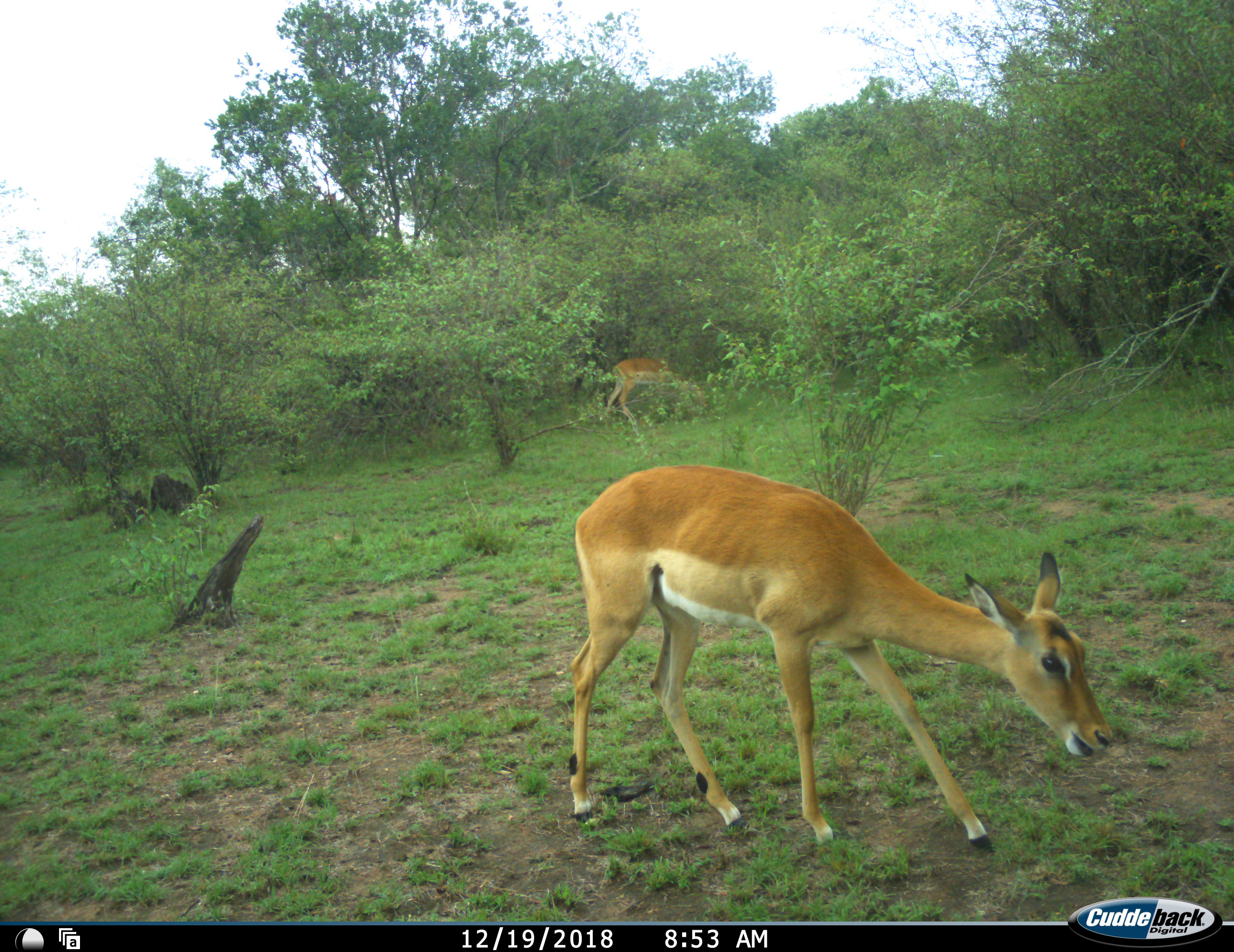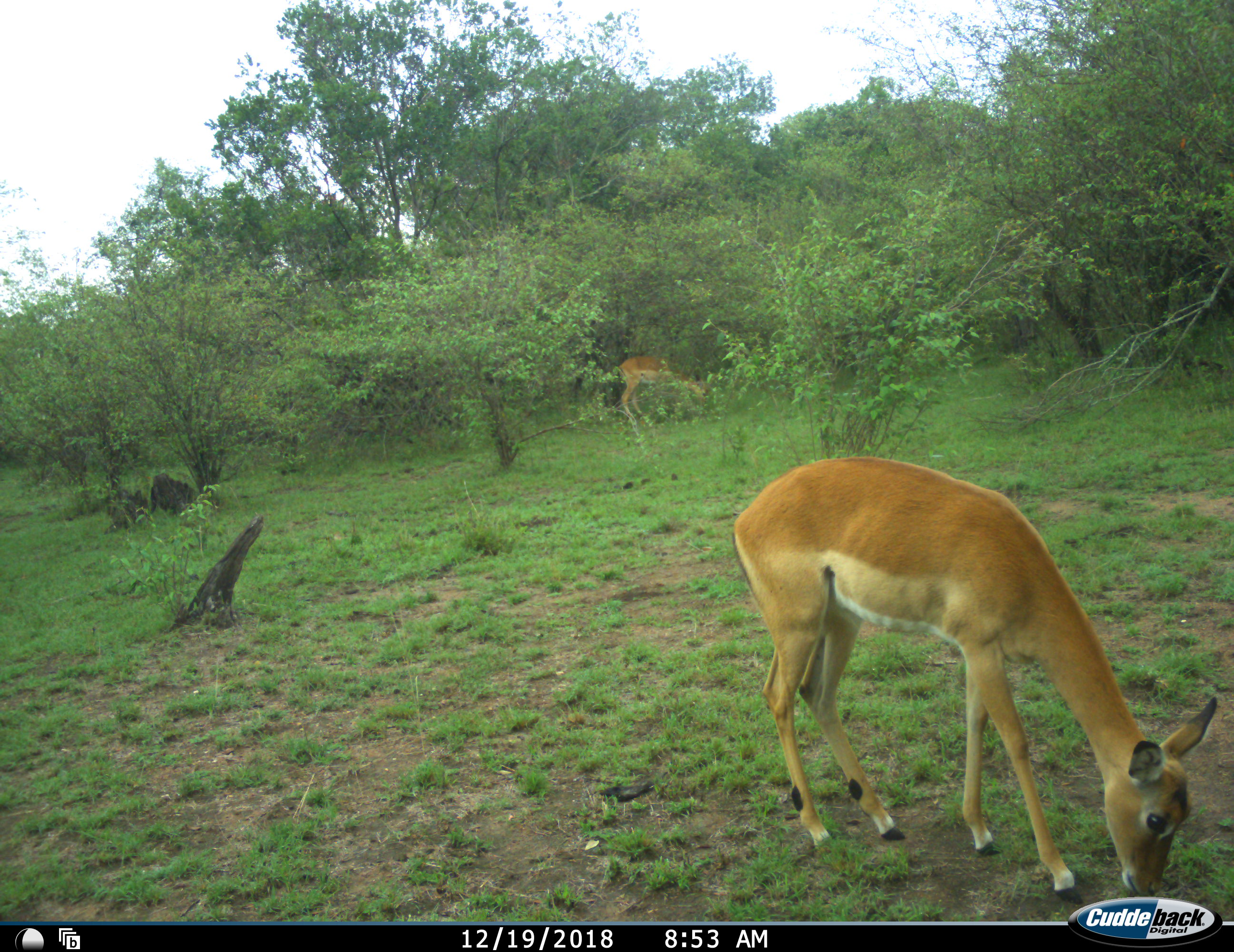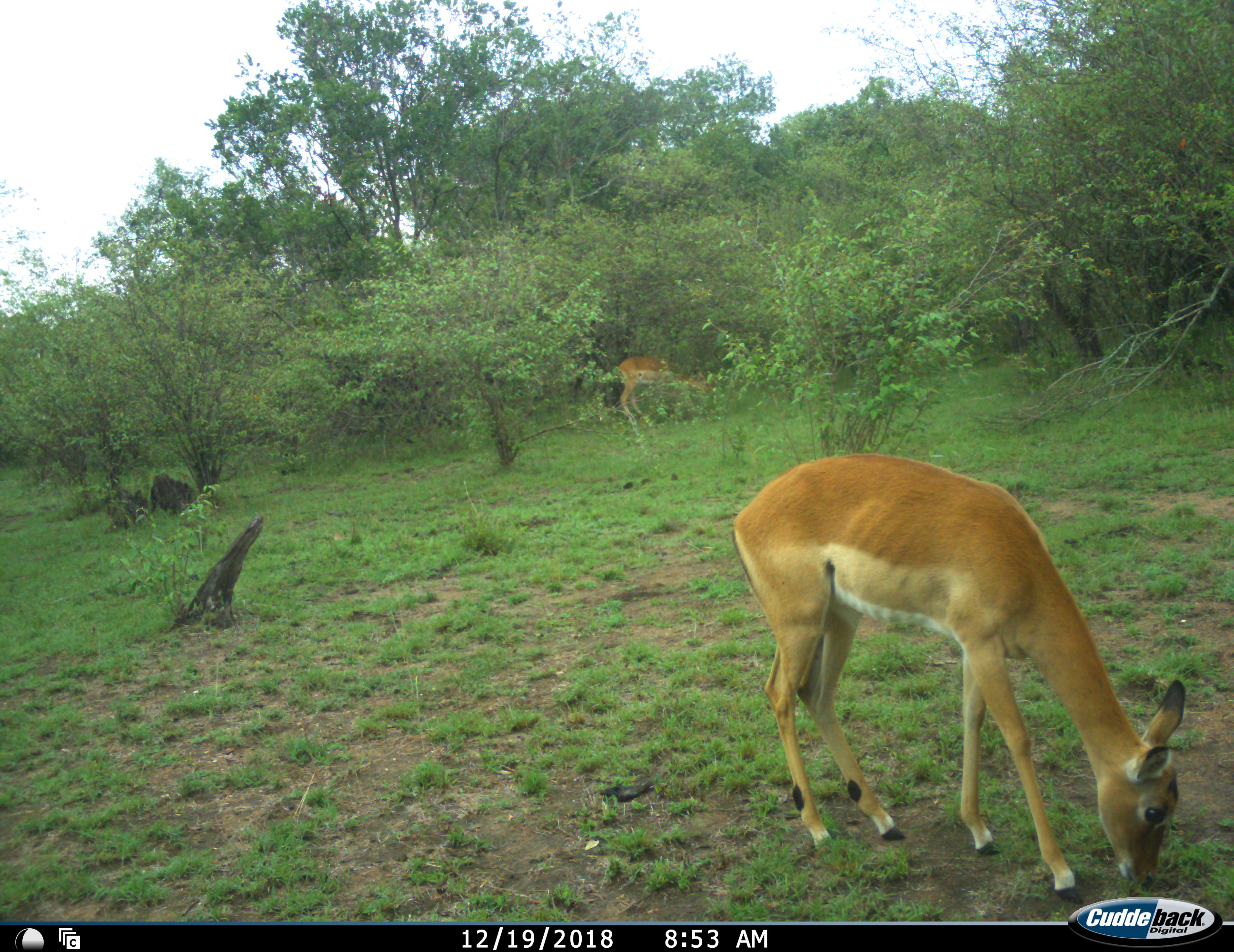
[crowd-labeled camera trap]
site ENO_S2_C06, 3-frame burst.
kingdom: Animalia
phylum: Chordata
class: Mammalia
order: Artiodactyla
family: Bovidae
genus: Aepyceros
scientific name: Aepyceros melampus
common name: impala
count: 2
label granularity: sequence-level